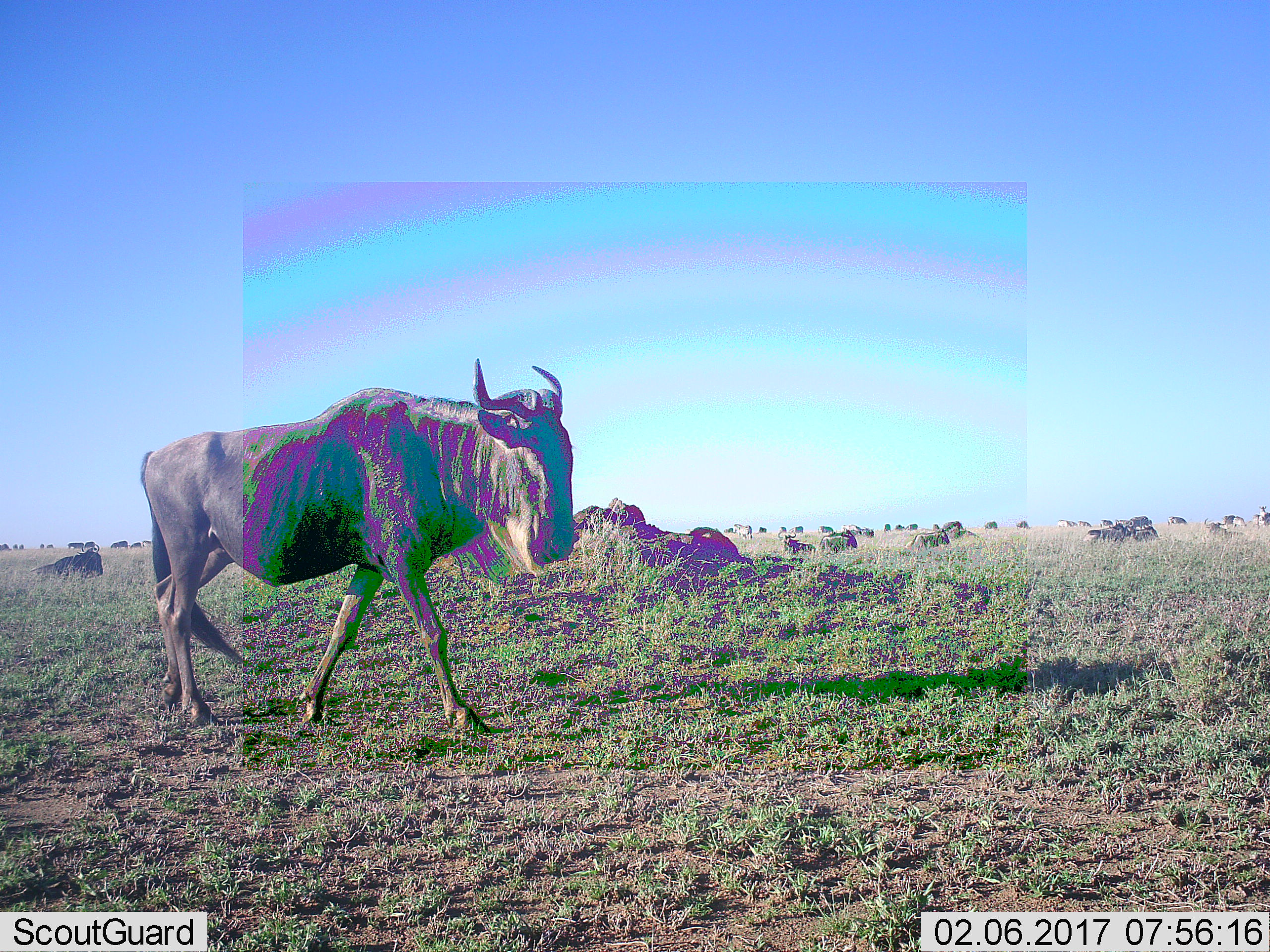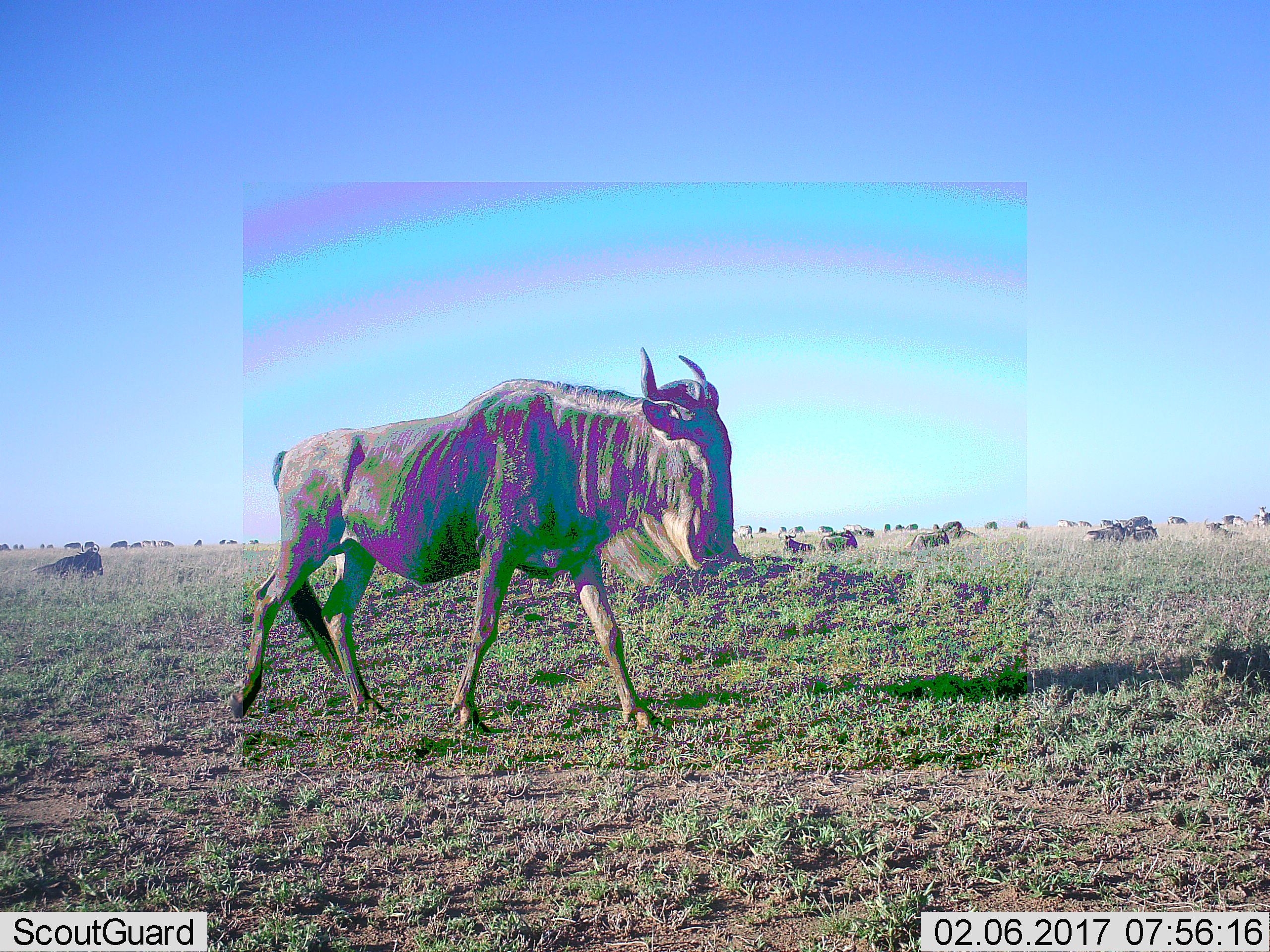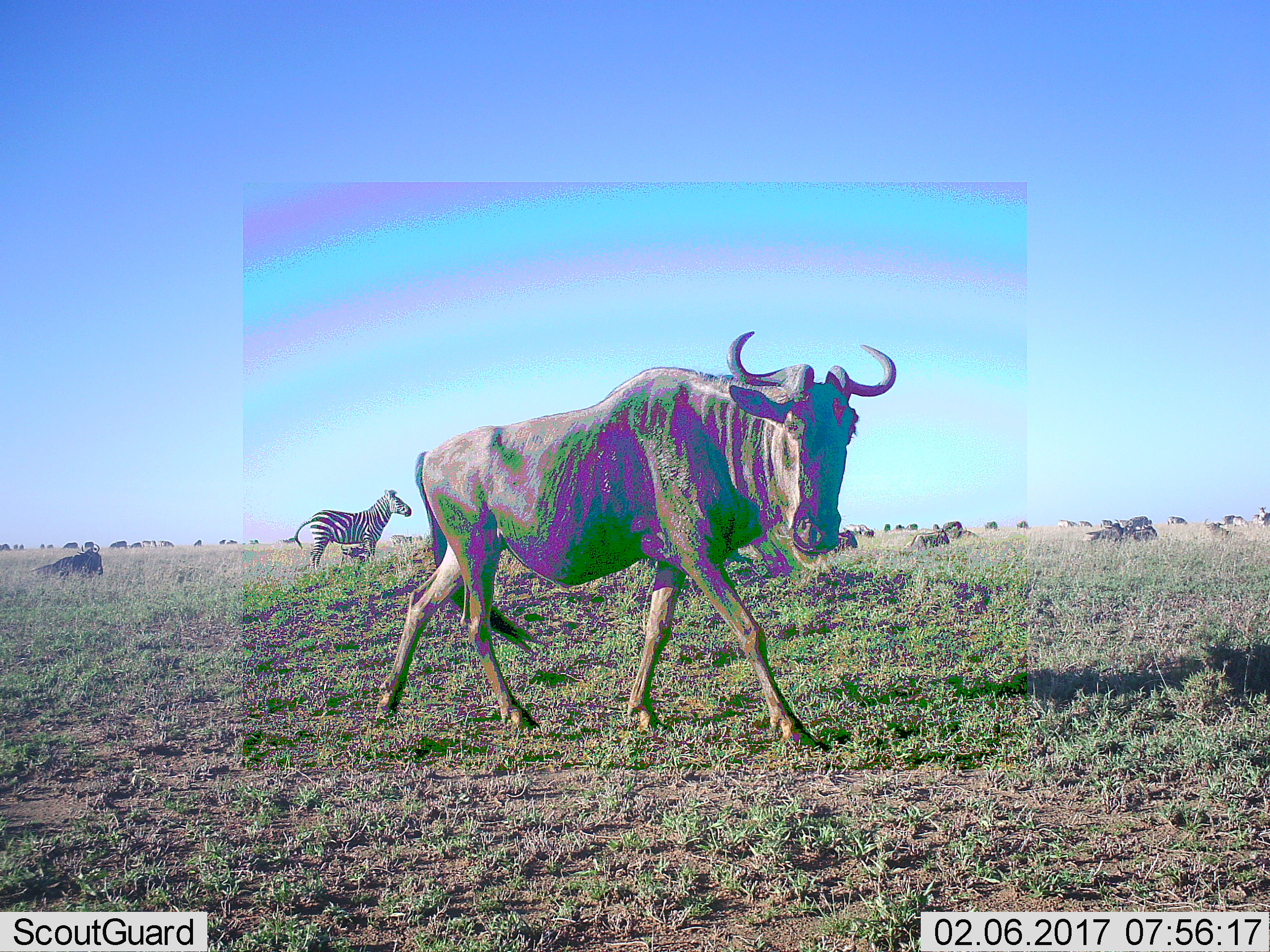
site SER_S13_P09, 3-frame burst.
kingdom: Animalia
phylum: Chordata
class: Mammalia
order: Artiodactyla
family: Bovidae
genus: Connochaetes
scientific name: Connochaetes taurinus taurinus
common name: blue wildebeest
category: wildebeestblue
Wildebeestblue (blue wildebeest) (Connochaetes taurinus taurinus), count 11-50. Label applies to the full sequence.